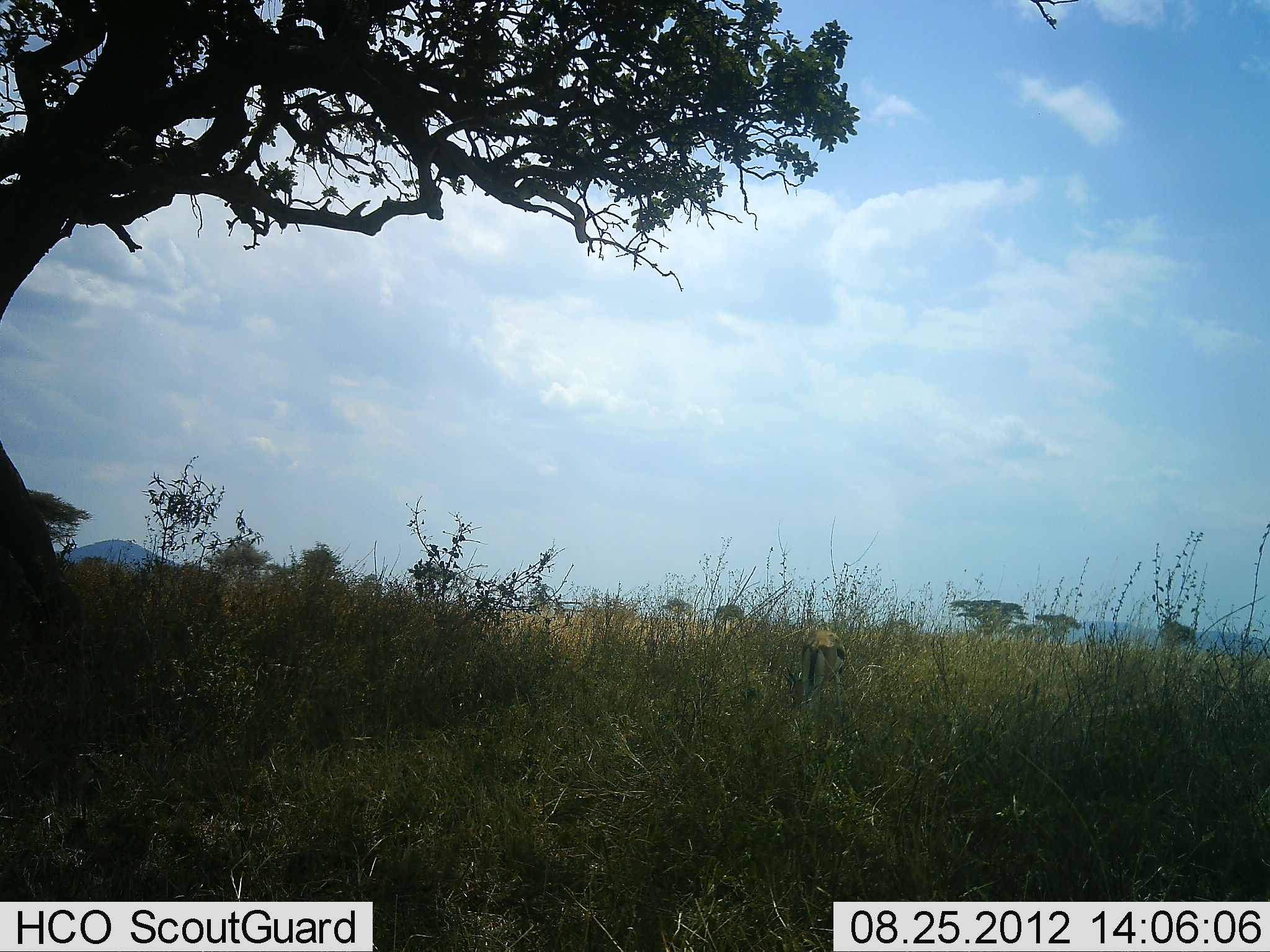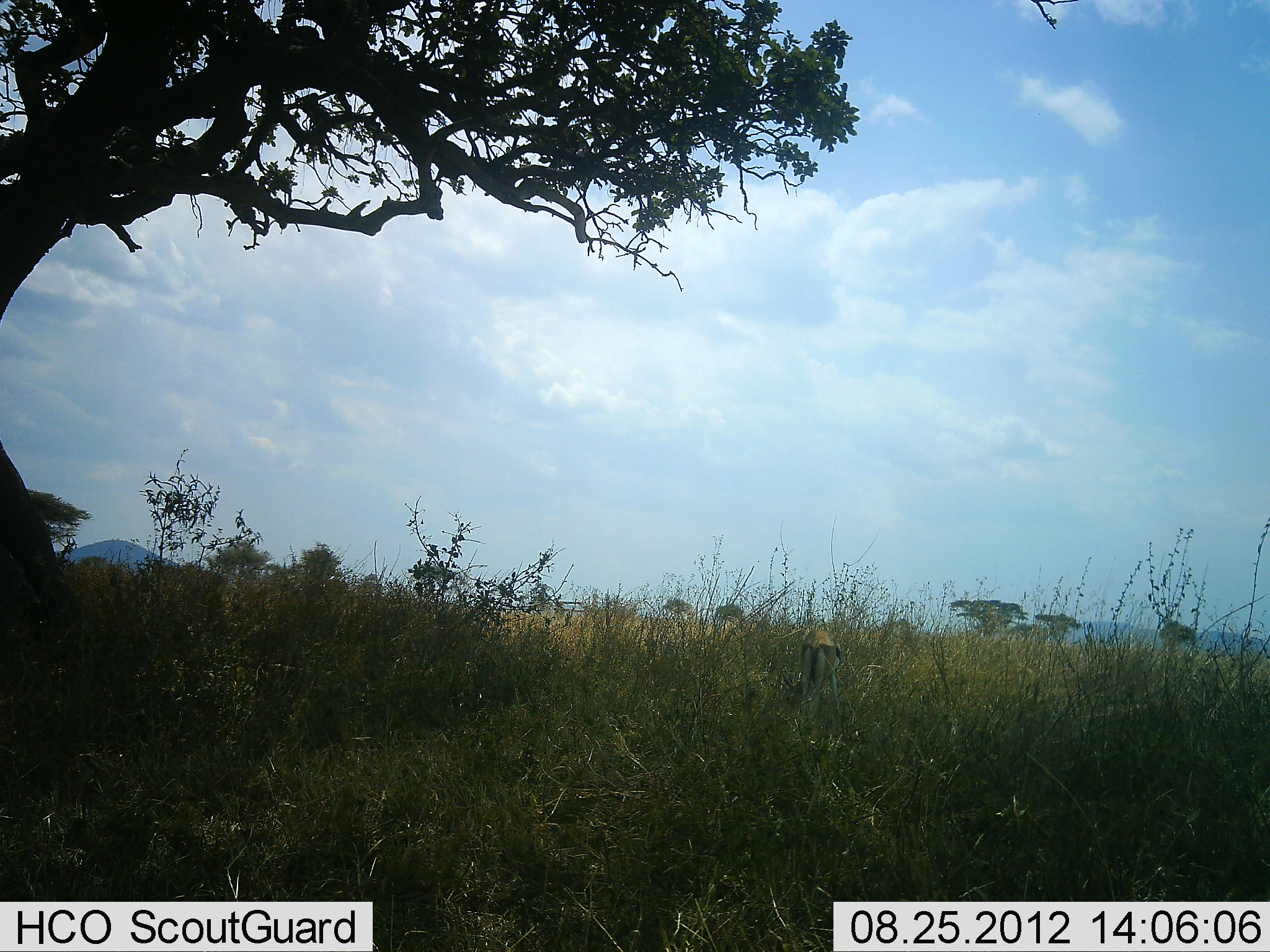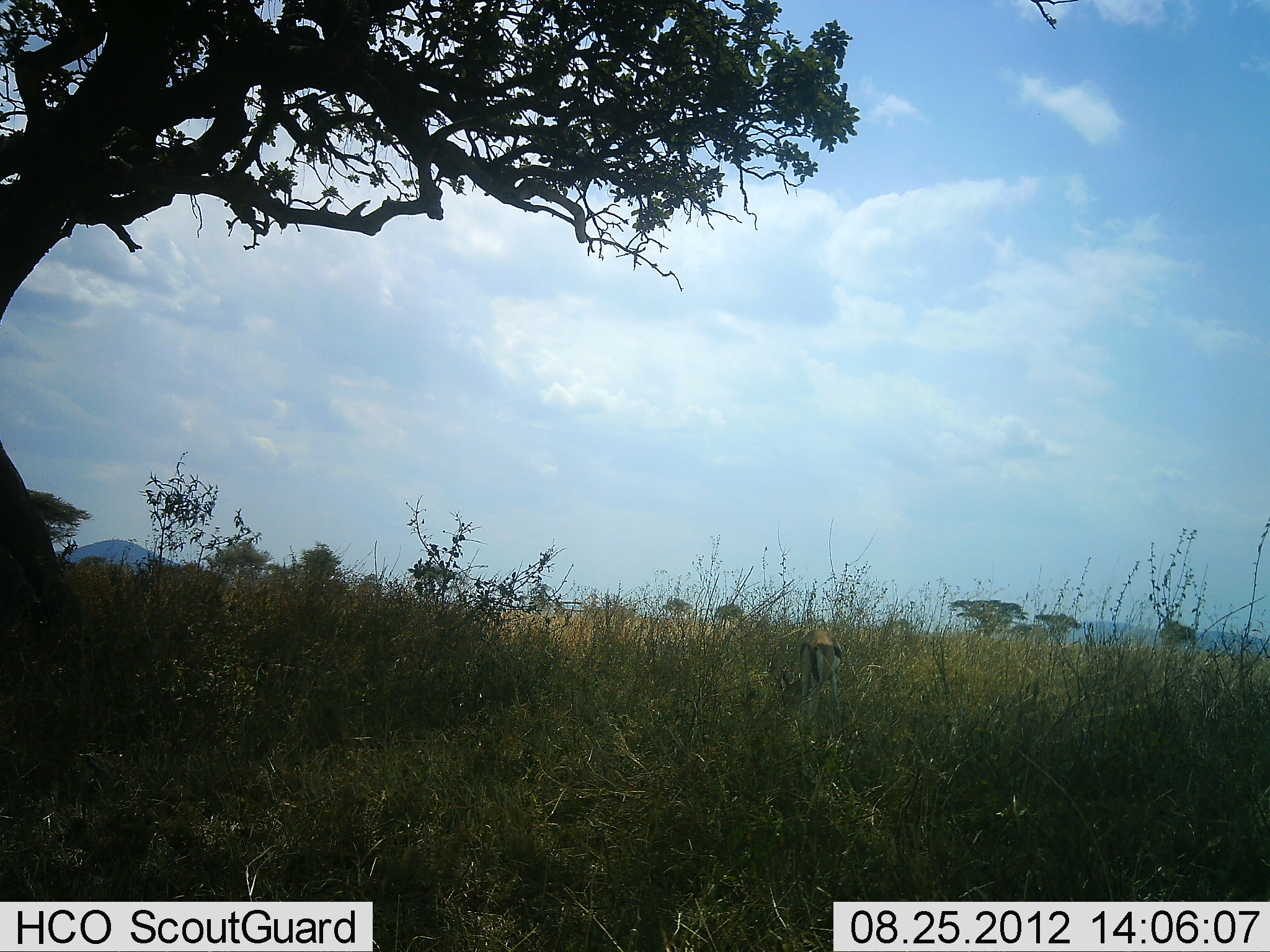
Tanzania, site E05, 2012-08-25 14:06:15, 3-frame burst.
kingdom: Animalia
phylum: Chordata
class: Mammalia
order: Artiodactyla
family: Bovidae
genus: Eudorcas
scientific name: Eudorcas thomsonii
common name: thomson's gazelle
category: gazellethomsons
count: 1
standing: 30%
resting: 0%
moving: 0%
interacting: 0%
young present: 0%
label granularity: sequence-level